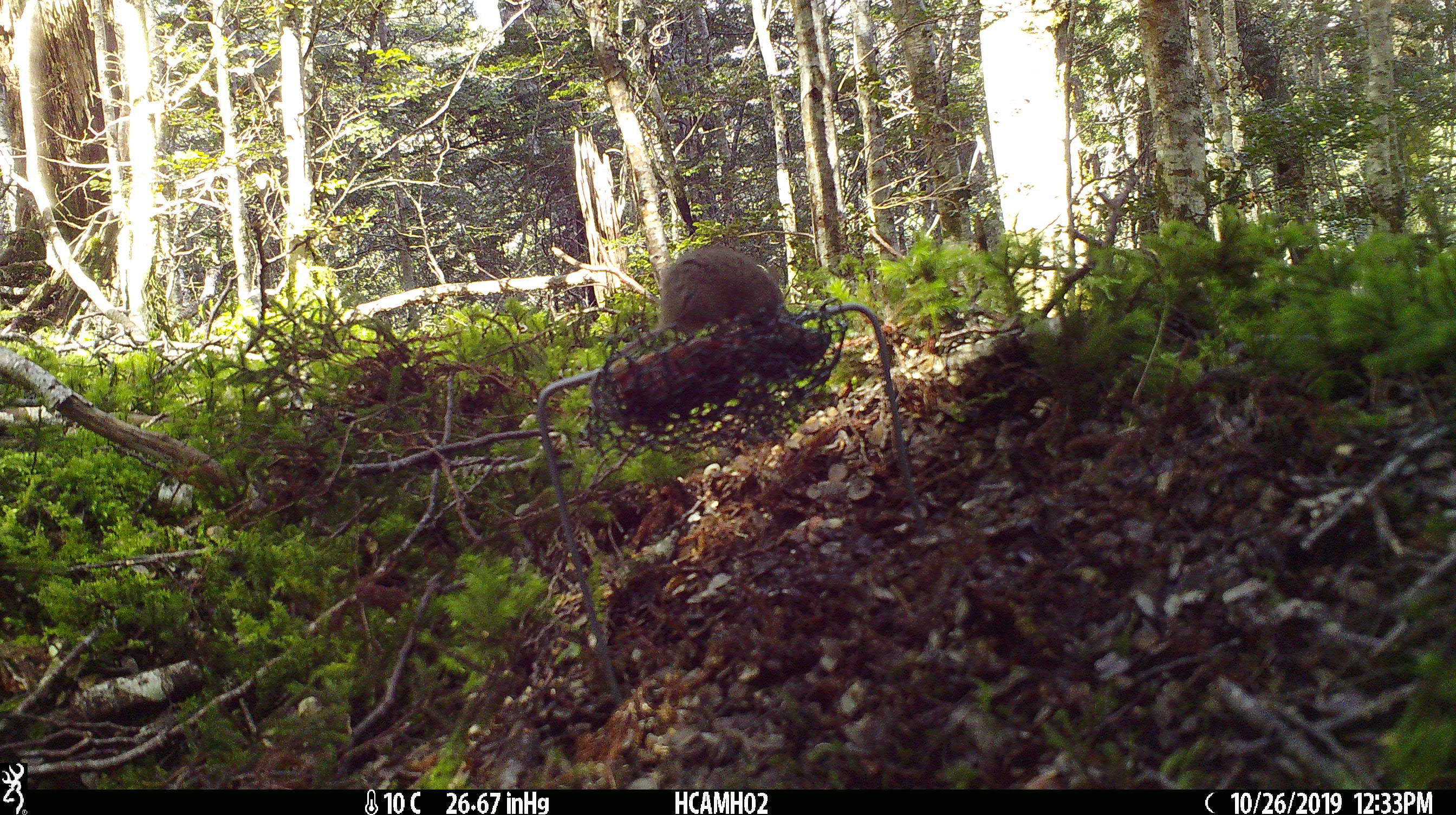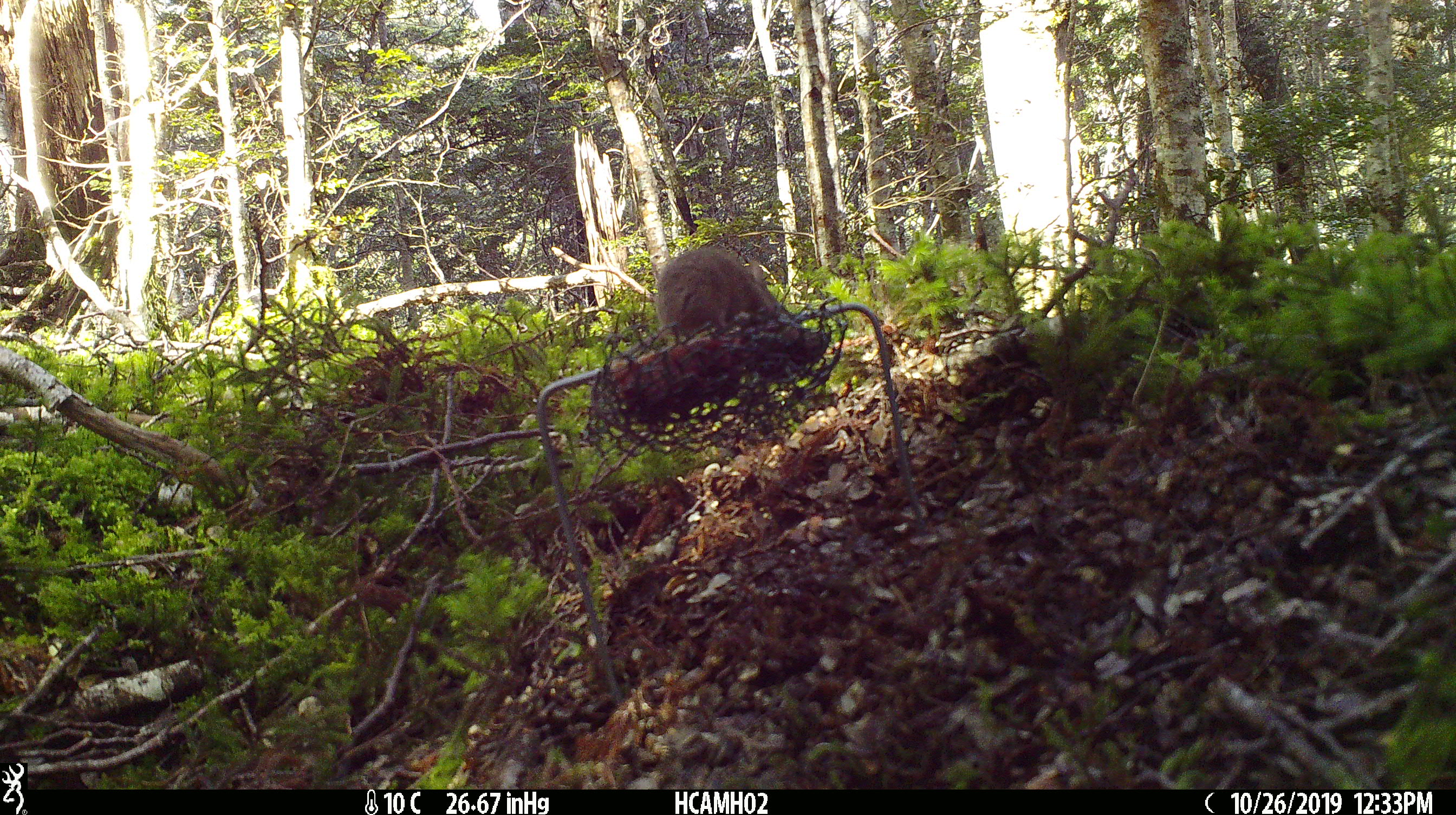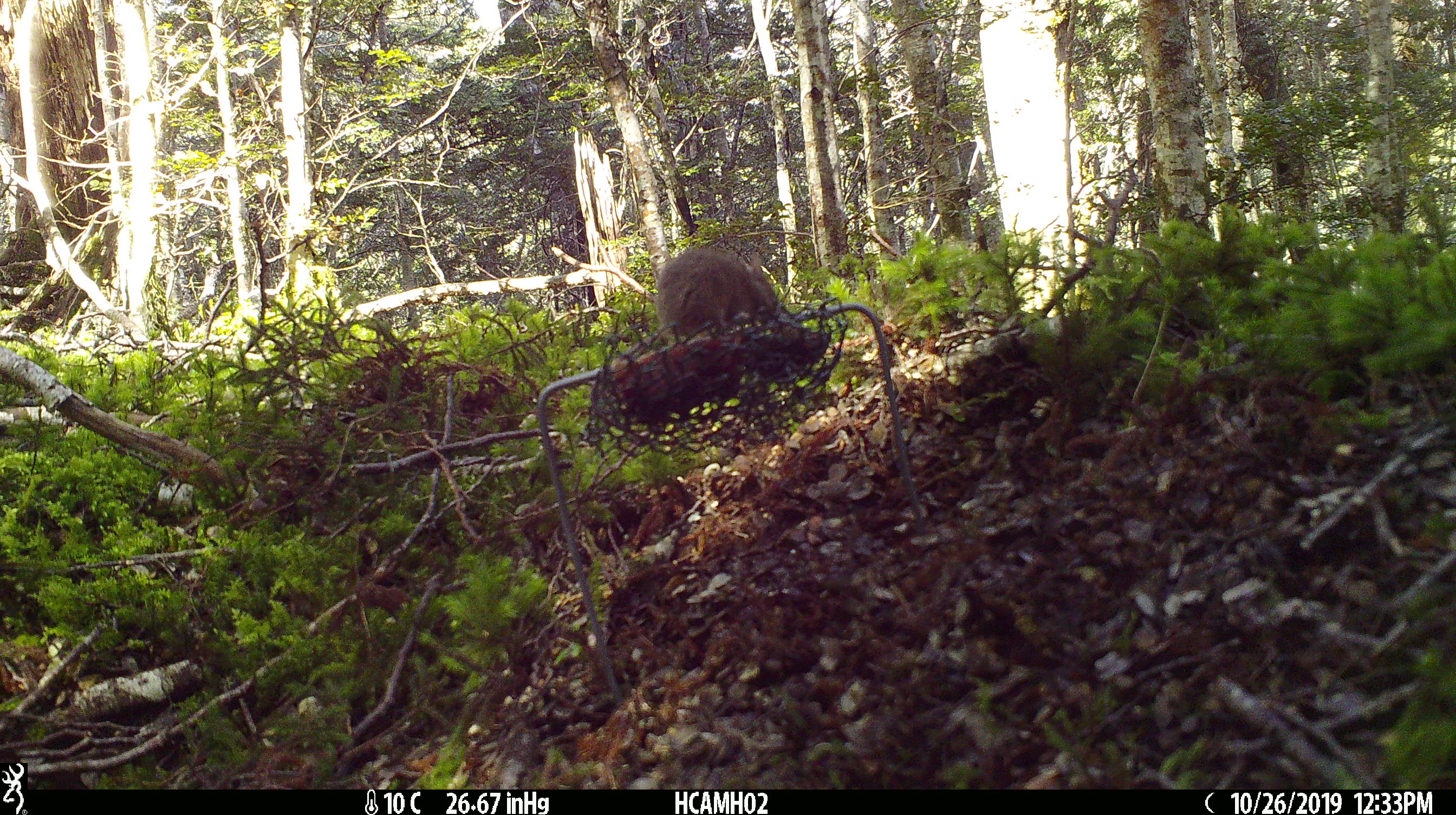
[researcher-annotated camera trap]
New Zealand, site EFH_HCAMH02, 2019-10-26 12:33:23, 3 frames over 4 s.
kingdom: Animalia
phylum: Chordata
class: Mammalia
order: Rodentia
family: Muridae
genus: Mus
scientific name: Mus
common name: mouse